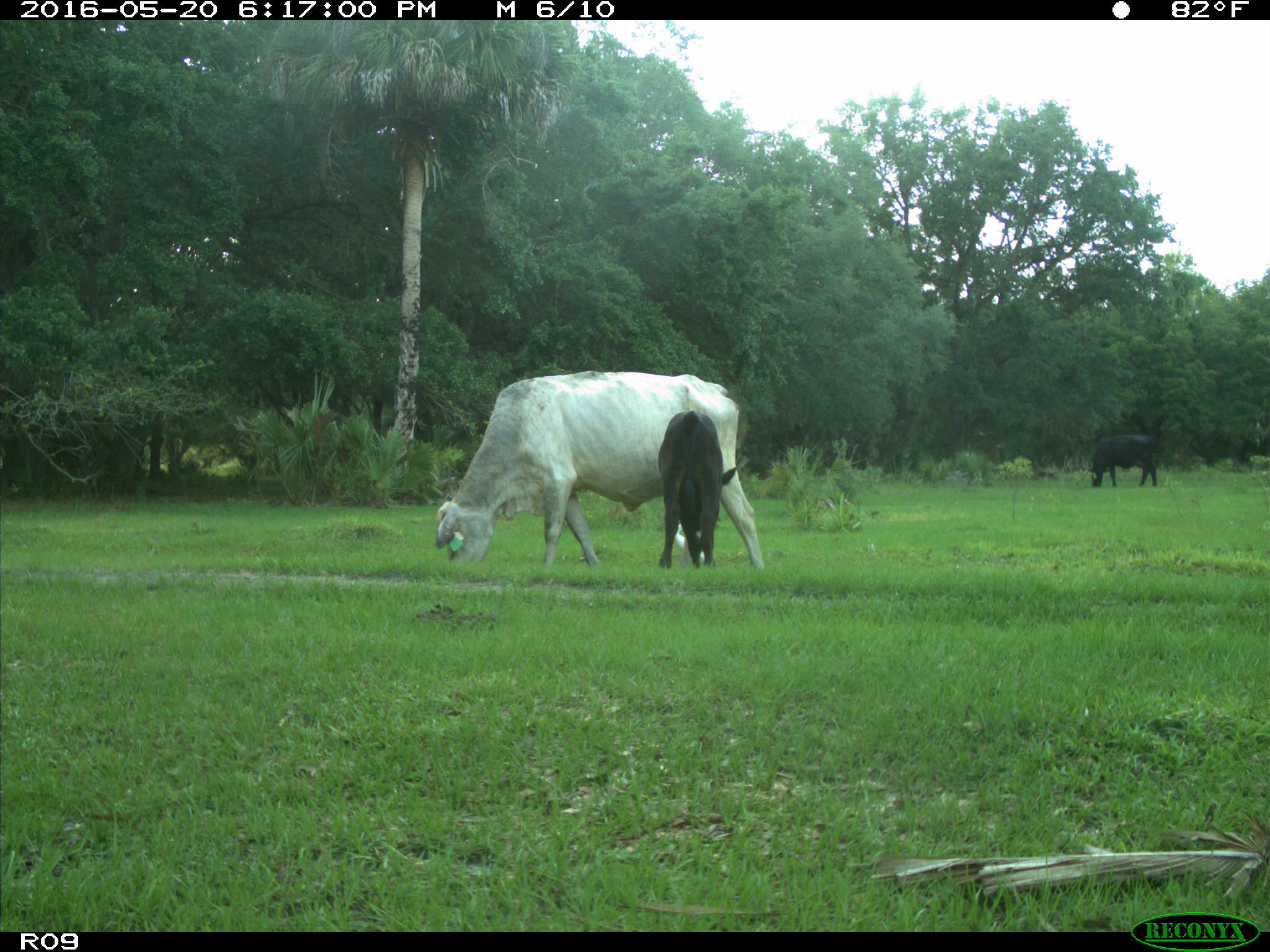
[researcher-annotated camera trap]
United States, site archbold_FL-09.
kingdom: Animalia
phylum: Chordata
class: Mammalia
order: Artiodactyla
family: Bovidae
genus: Bos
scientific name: Bos taurus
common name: domestic cow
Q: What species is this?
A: Bos taurus (domestic cow).